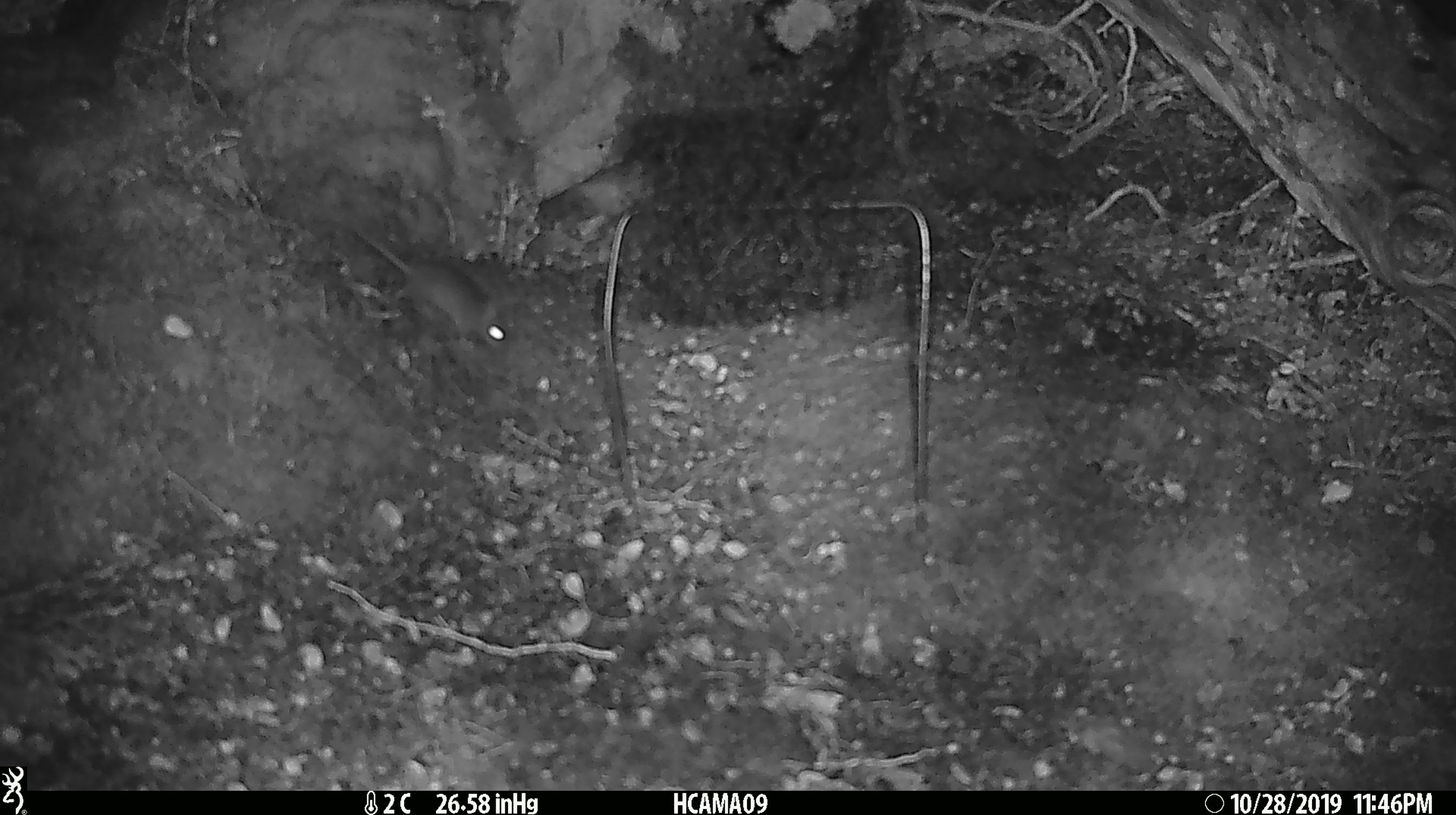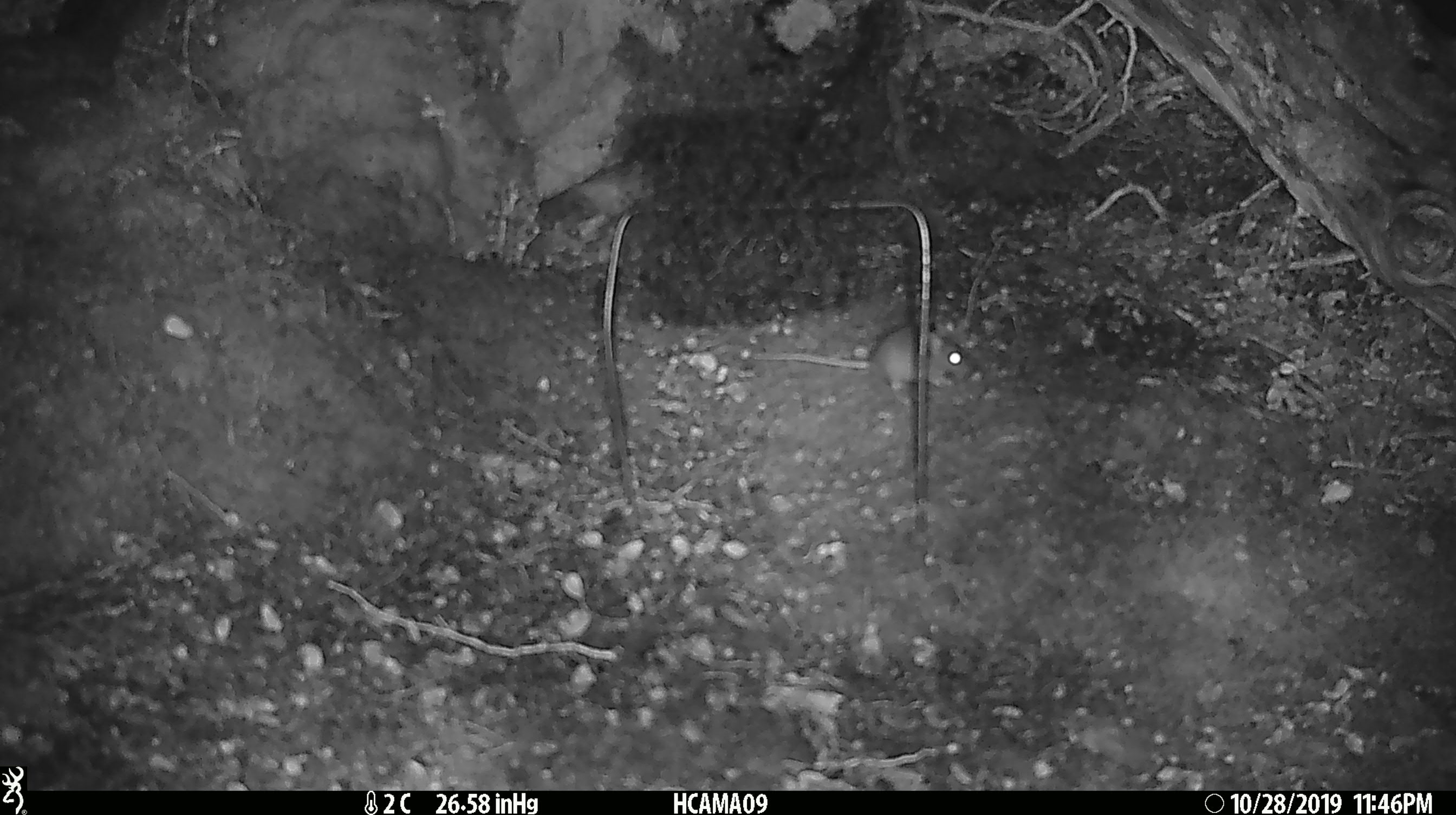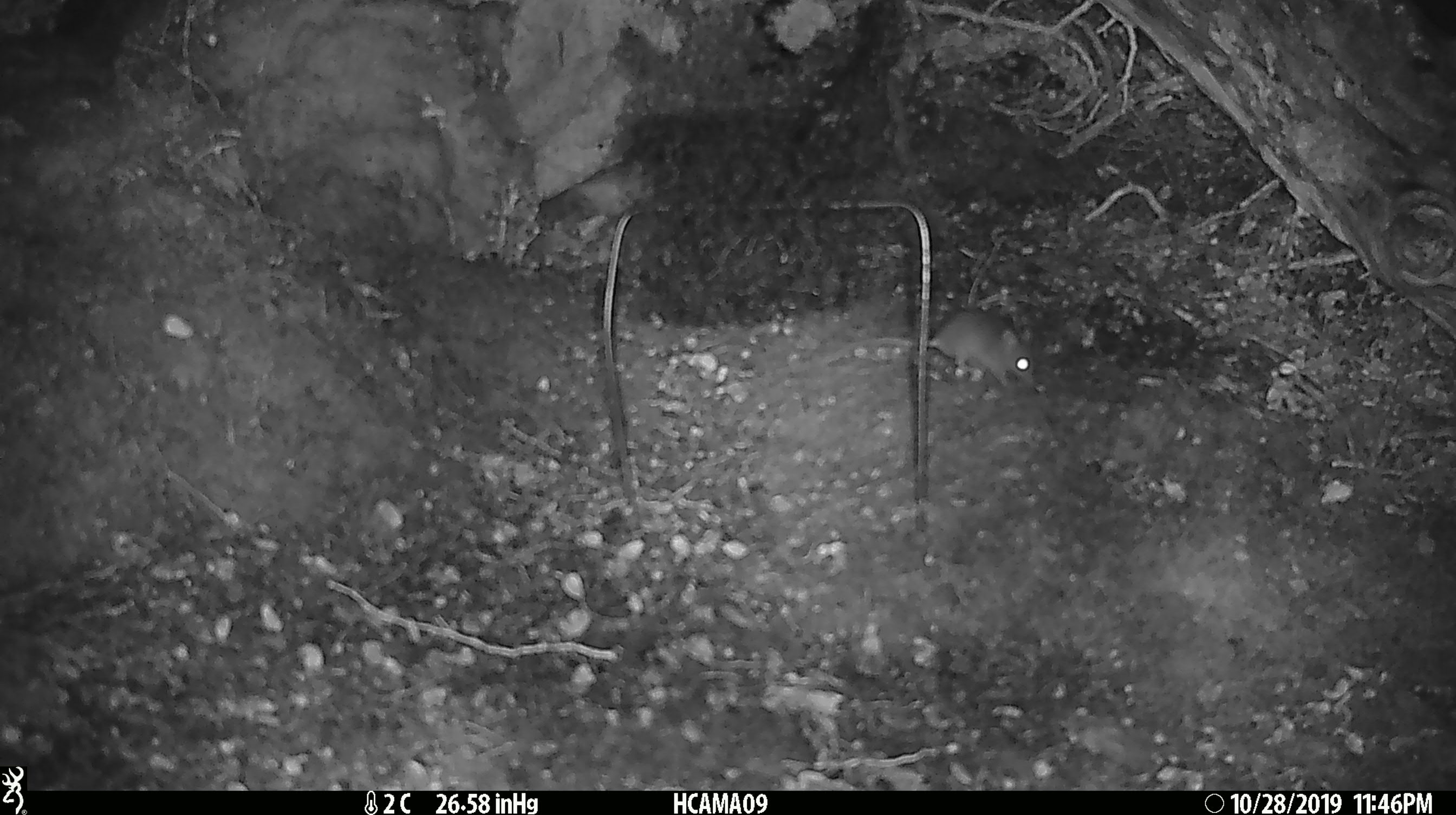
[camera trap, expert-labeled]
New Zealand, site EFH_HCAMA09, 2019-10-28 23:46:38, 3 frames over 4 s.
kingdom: Animalia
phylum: Chordata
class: Mammalia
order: Rodentia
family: Muridae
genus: Mus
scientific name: Mus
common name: mouse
Mouse (Mus).